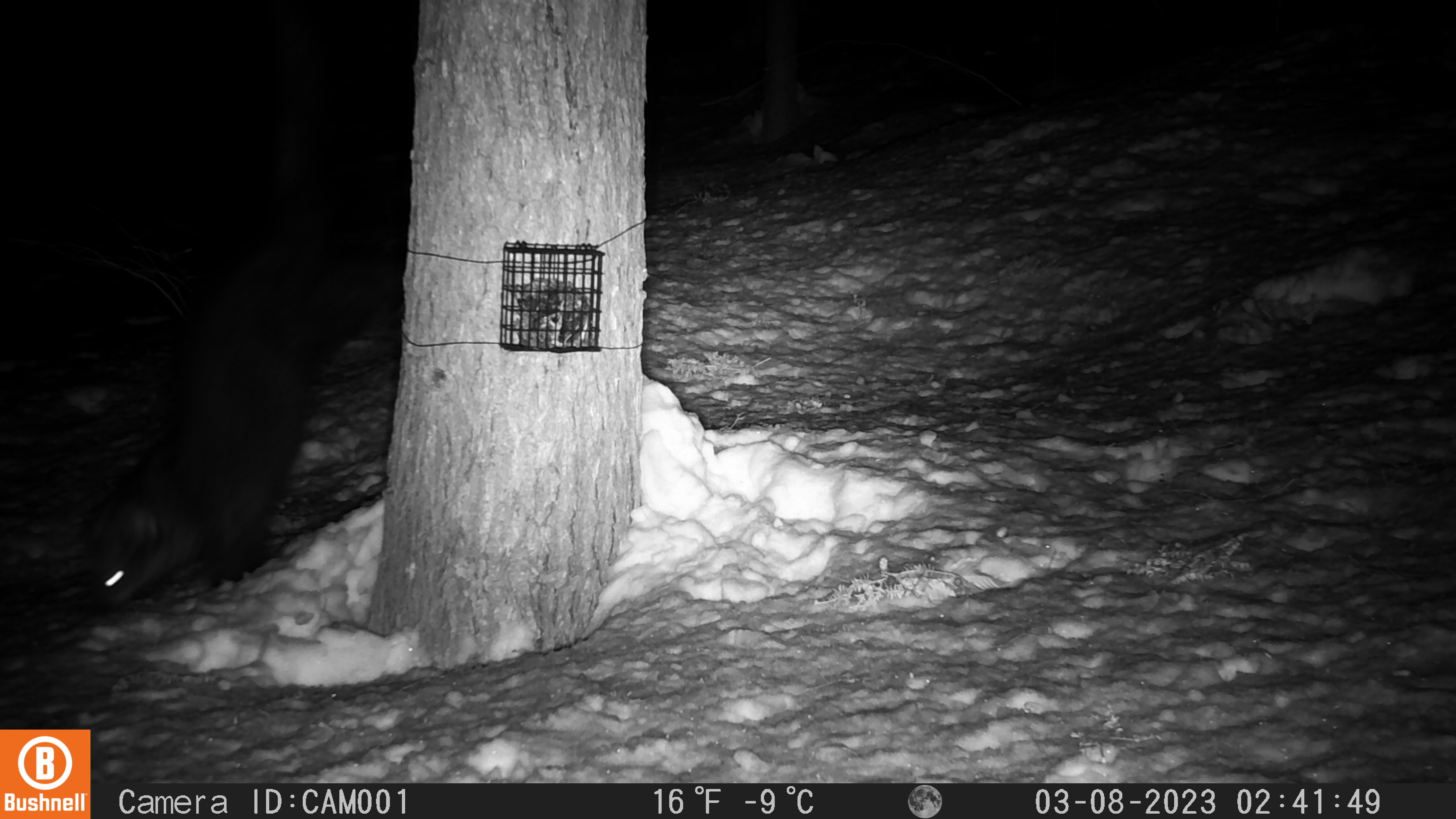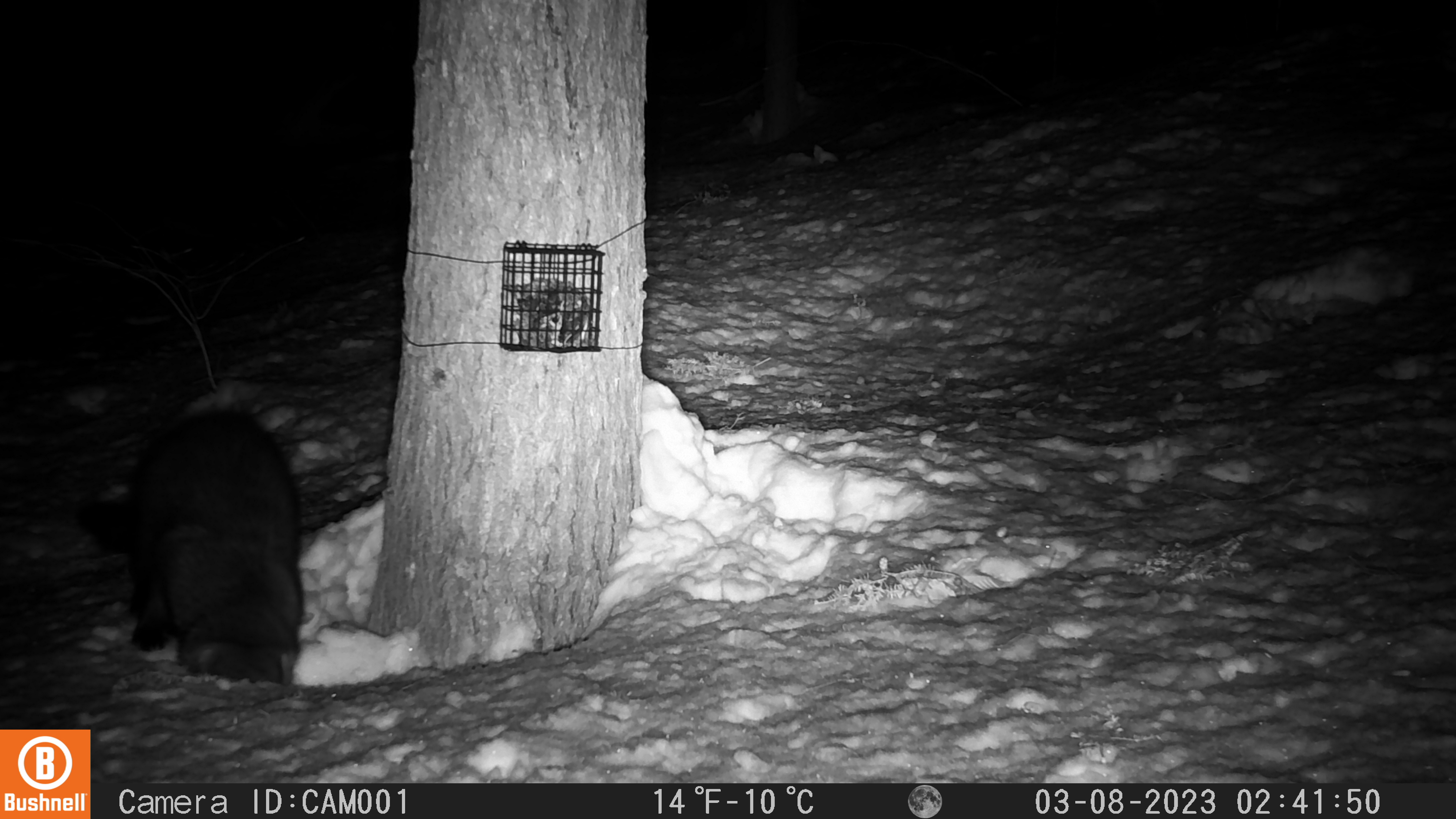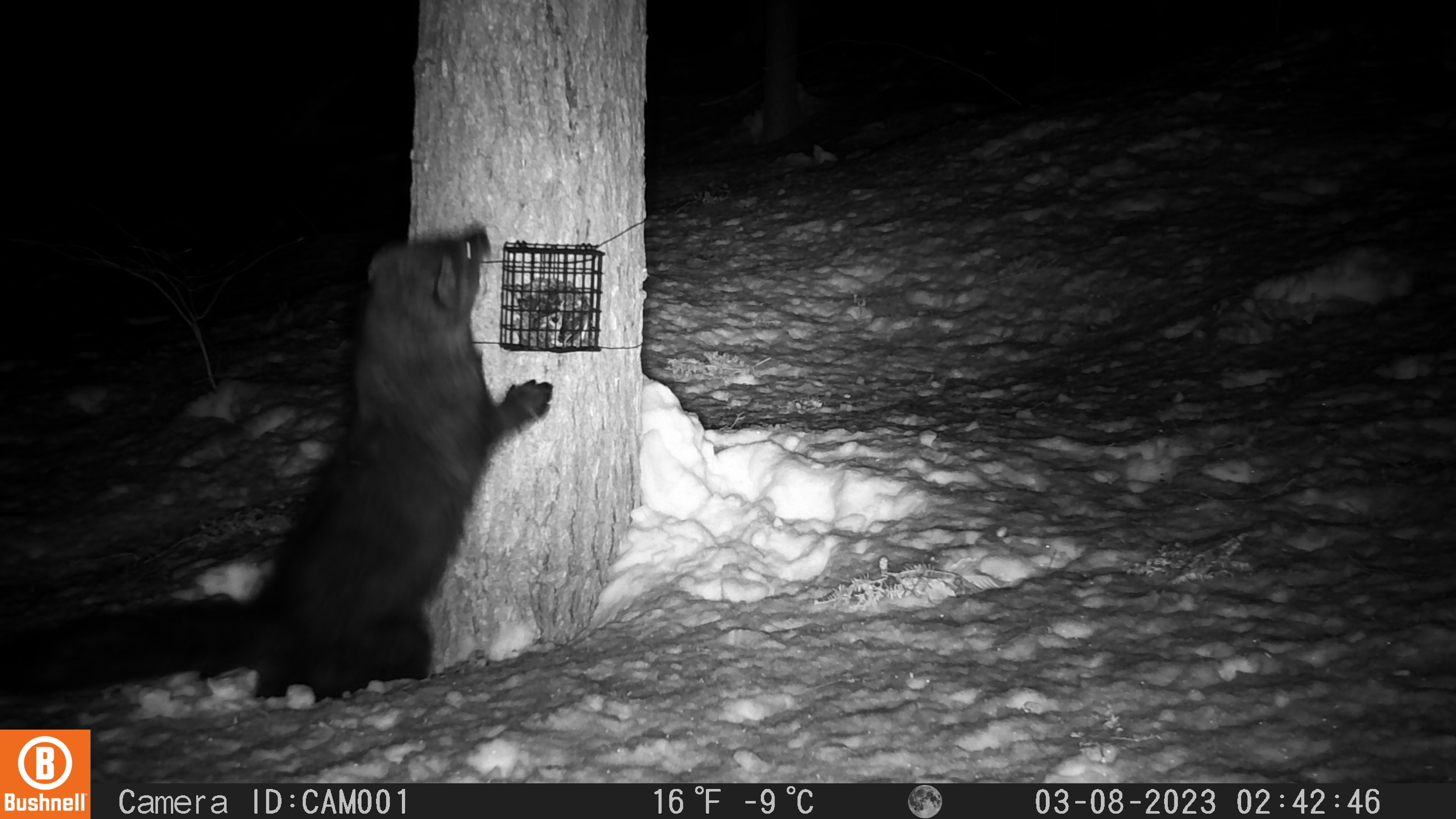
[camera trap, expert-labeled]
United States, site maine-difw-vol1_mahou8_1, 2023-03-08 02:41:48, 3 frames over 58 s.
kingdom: Animalia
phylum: Chordata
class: Mammalia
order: Carnivora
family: Mustelidae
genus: Pekania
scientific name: Pekania pennanti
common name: fisher